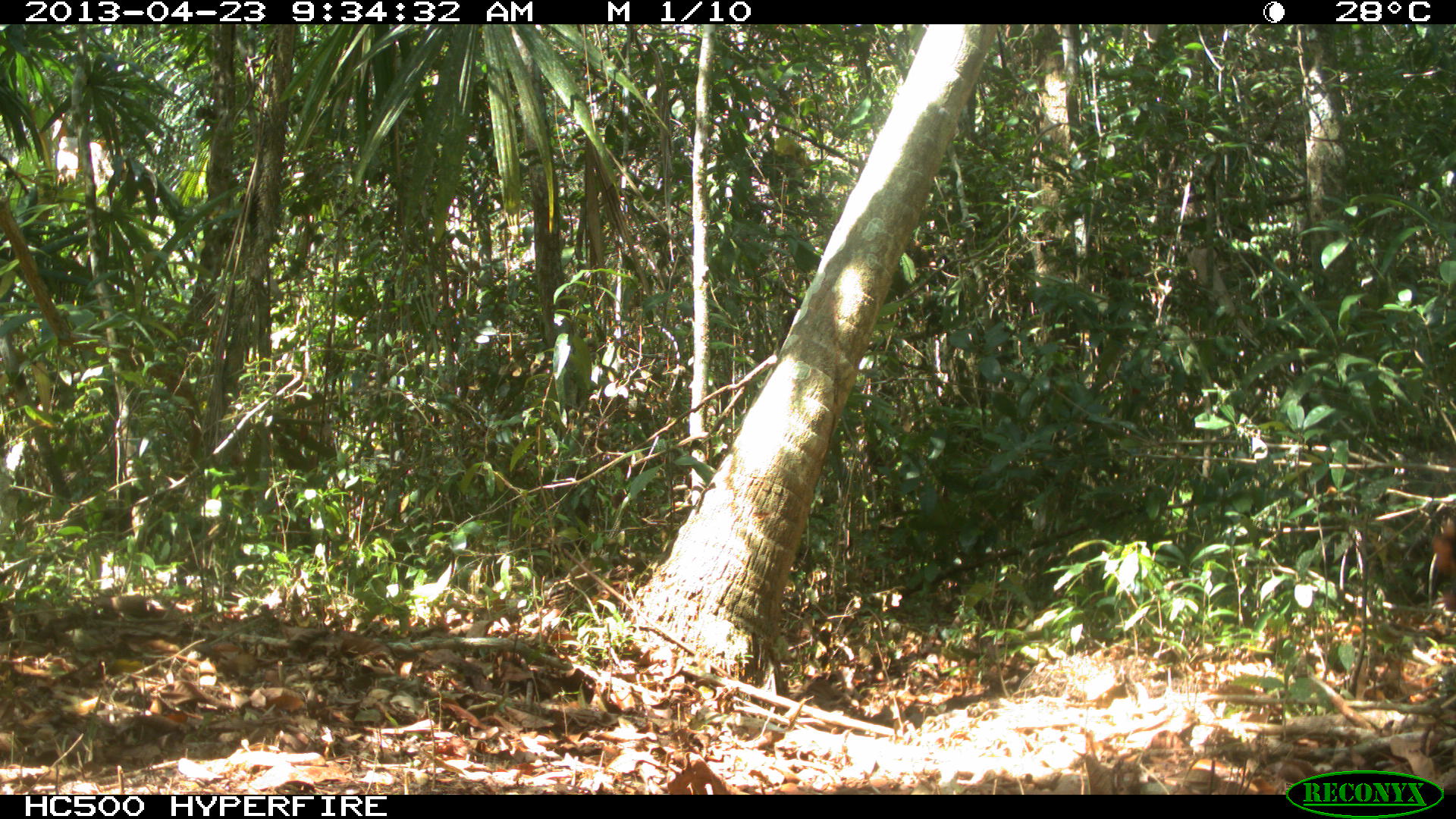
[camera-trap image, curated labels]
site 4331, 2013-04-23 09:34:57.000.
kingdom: Animalia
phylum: Chordata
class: Aves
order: Galliformes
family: Phasianidae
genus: Meleagris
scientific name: Meleagris ocellata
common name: ocellated turkey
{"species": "Meleagris ocellata (ocellated turkey)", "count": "2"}